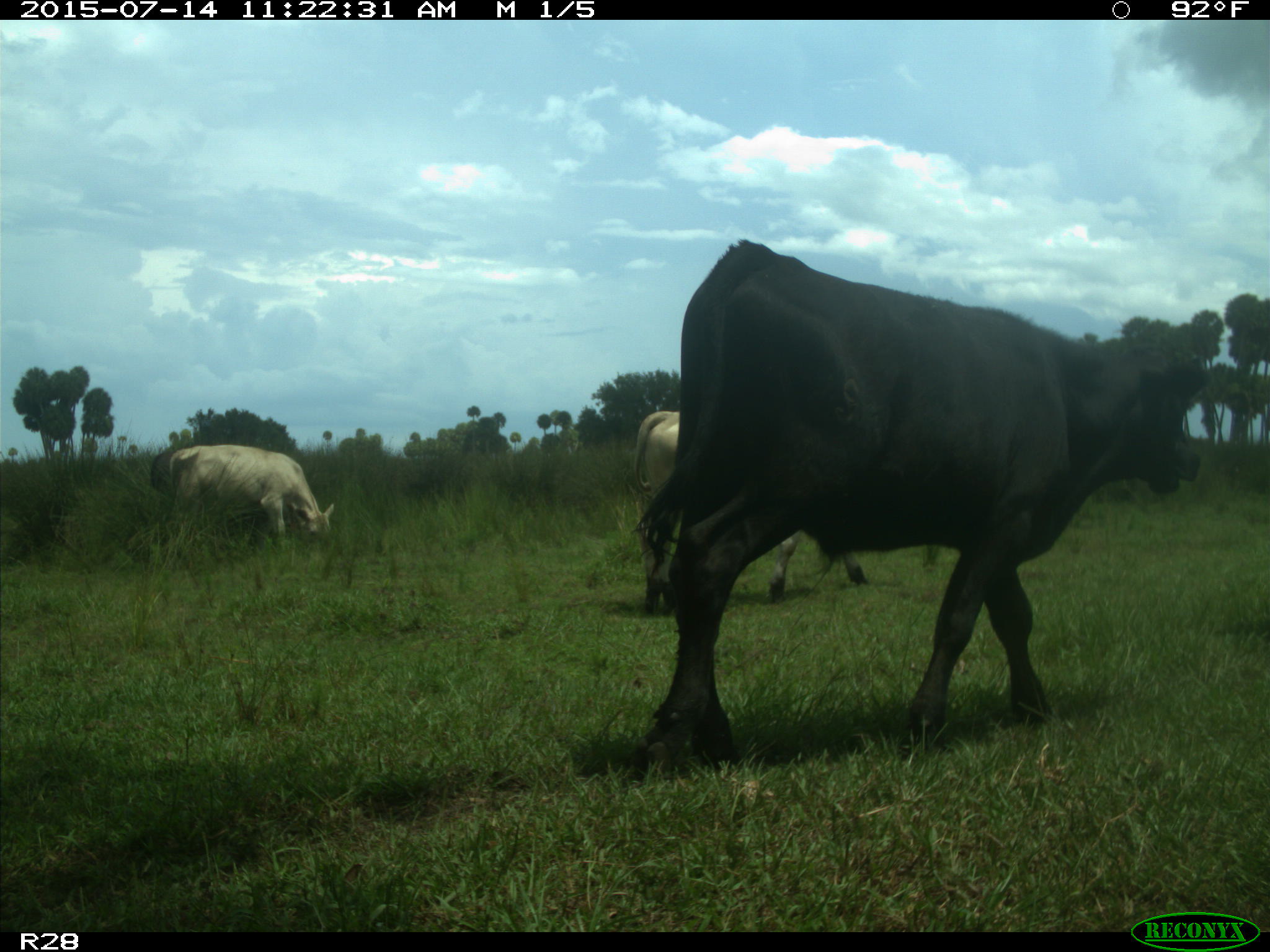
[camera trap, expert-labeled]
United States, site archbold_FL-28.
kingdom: Animalia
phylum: Chordata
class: Mammalia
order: Artiodactyla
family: Bovidae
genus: Bos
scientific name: Bos taurus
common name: domestic cow